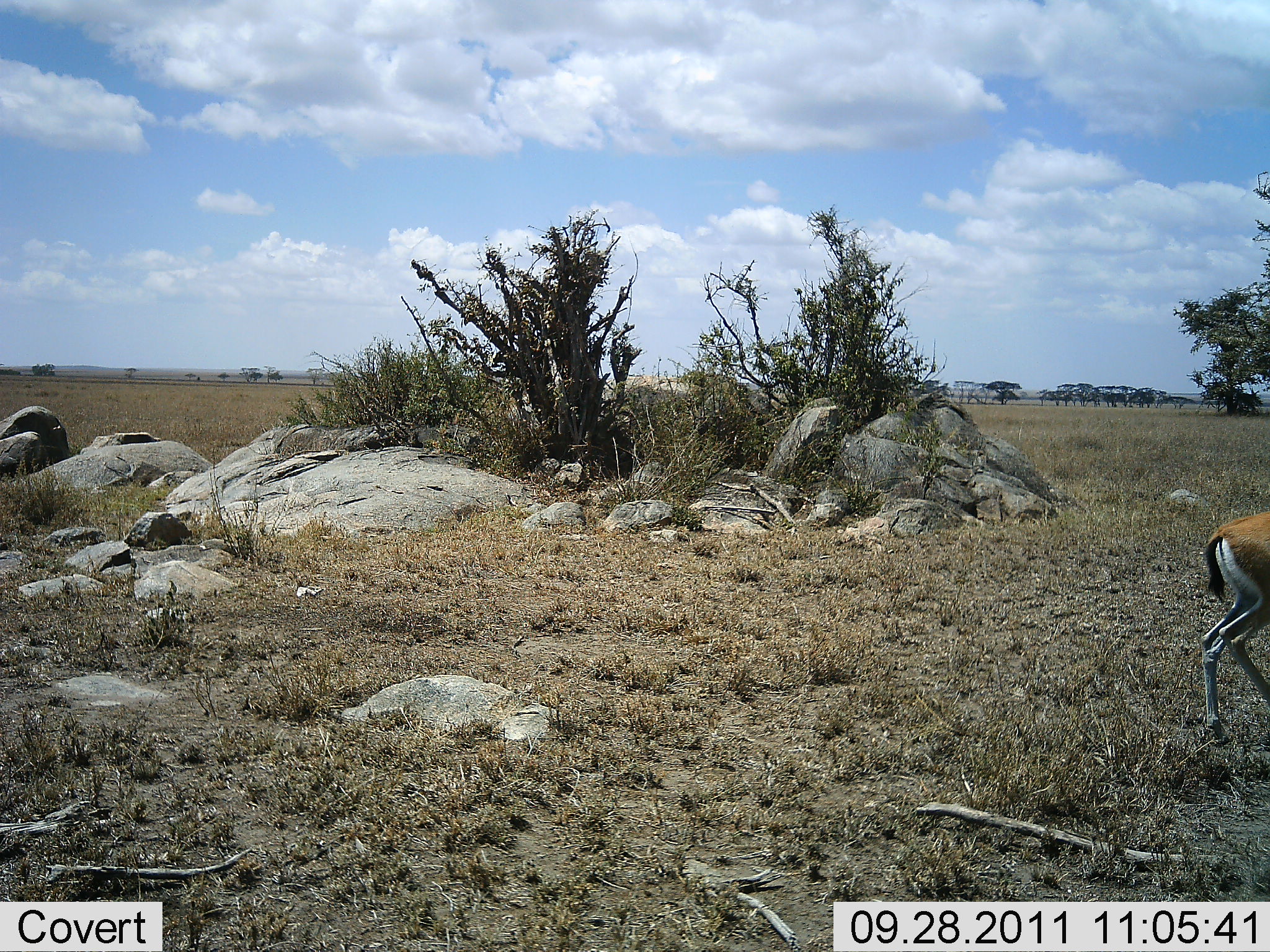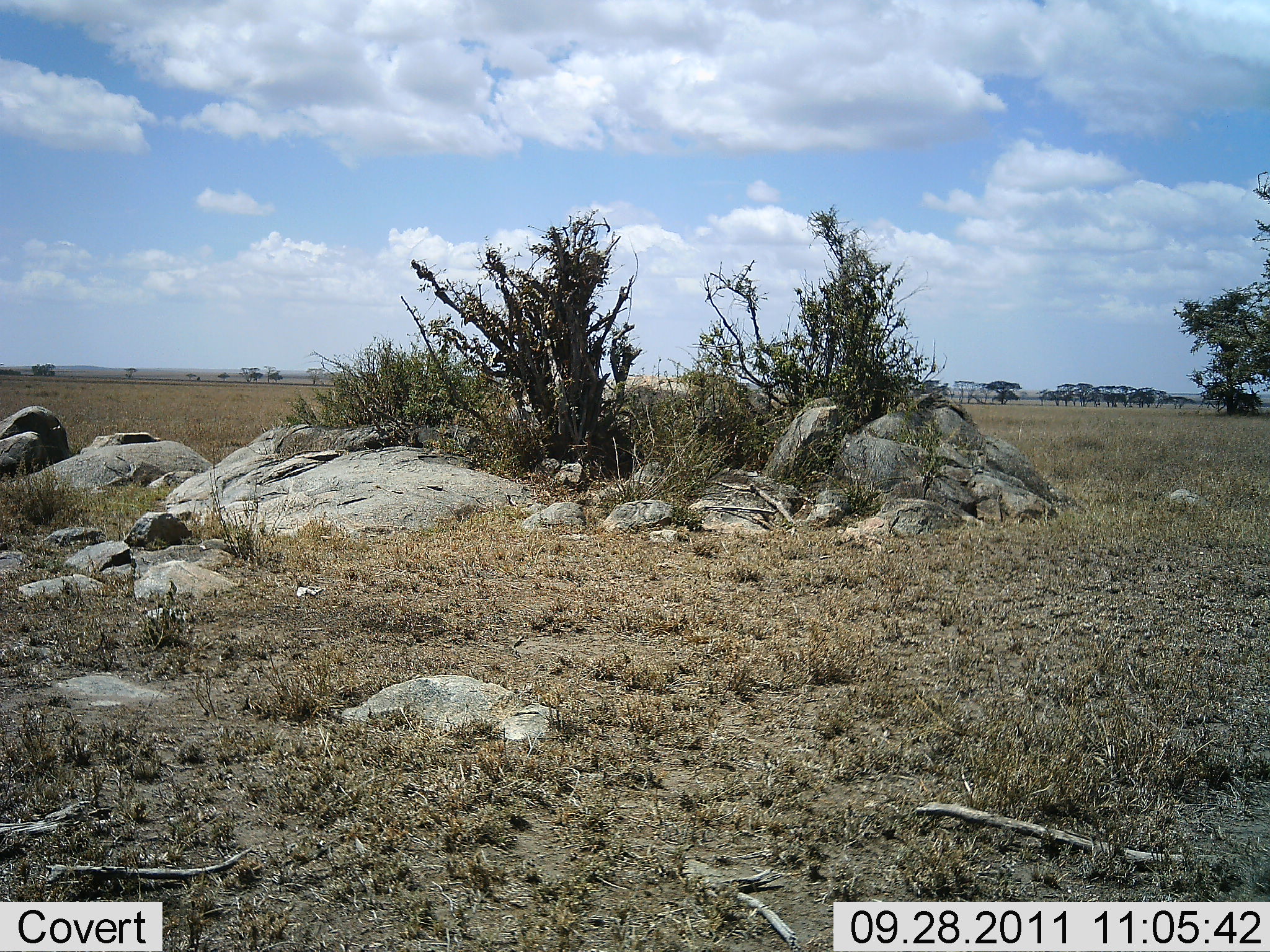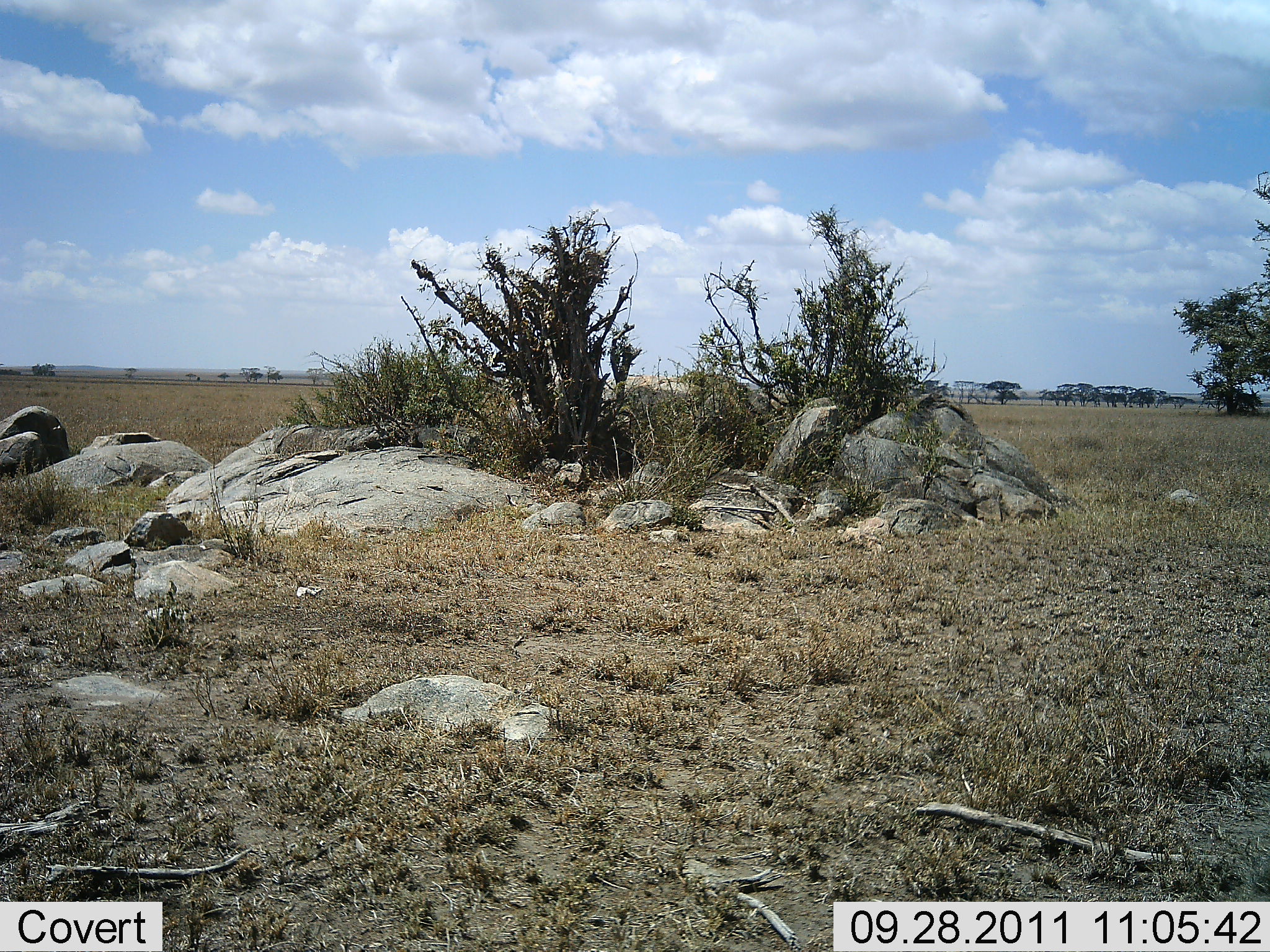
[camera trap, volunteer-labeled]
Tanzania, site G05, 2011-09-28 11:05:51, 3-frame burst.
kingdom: Animalia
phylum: Chordata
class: Mammalia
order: Artiodactyla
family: Bovidae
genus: Eudorcas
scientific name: Eudorcas thomsonii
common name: thomson's gazelle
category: gazellethomsons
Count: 1.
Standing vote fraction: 0%.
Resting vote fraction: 0%.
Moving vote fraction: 100%.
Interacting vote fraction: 0%.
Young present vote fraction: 0%.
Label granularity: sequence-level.